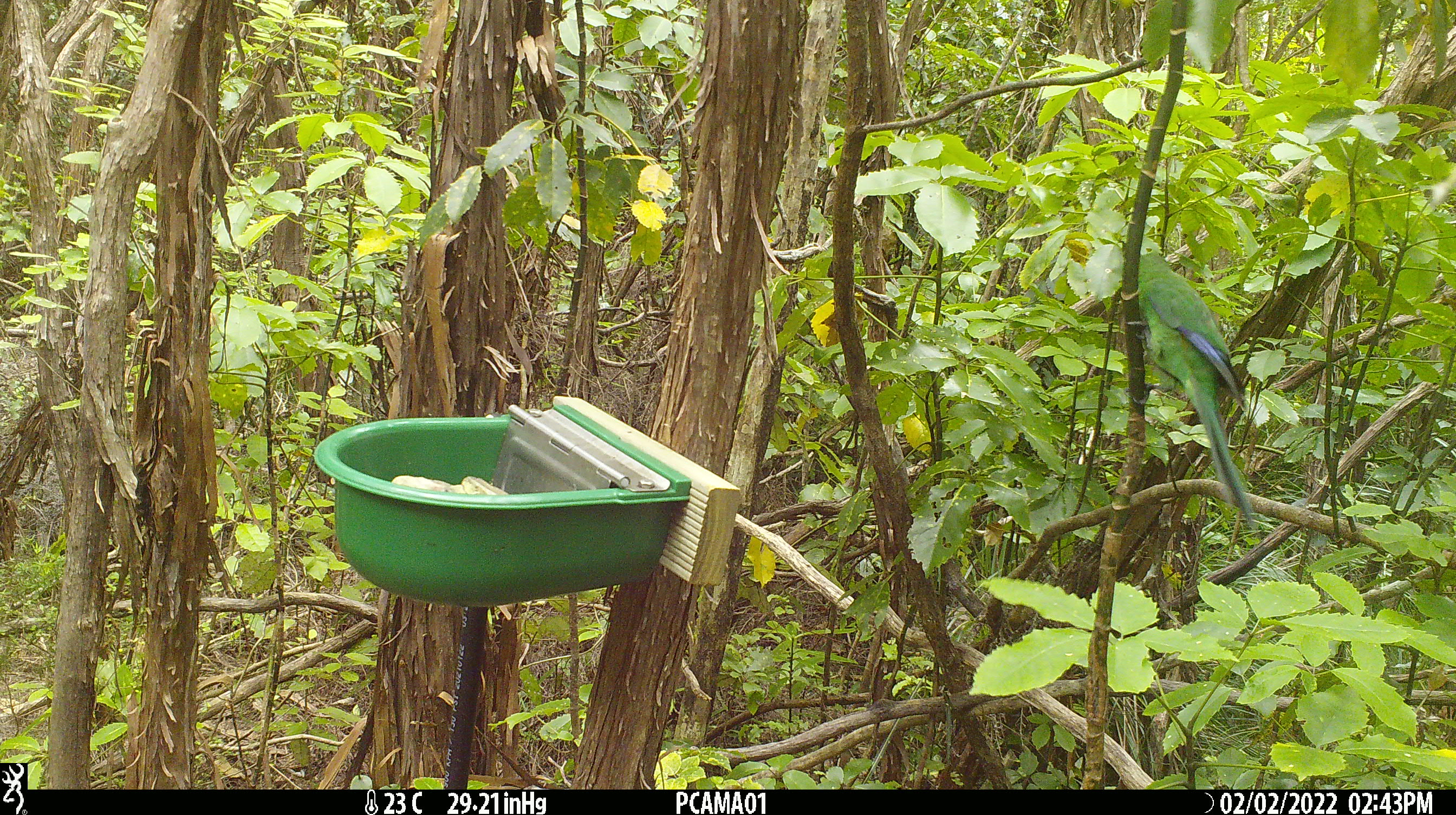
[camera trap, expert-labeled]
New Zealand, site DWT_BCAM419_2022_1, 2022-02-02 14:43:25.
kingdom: Animalia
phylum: Chordata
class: Aves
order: Psittaciformes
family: Psittaculidae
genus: Cyanoramphus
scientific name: Cyanoramphus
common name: parakeet